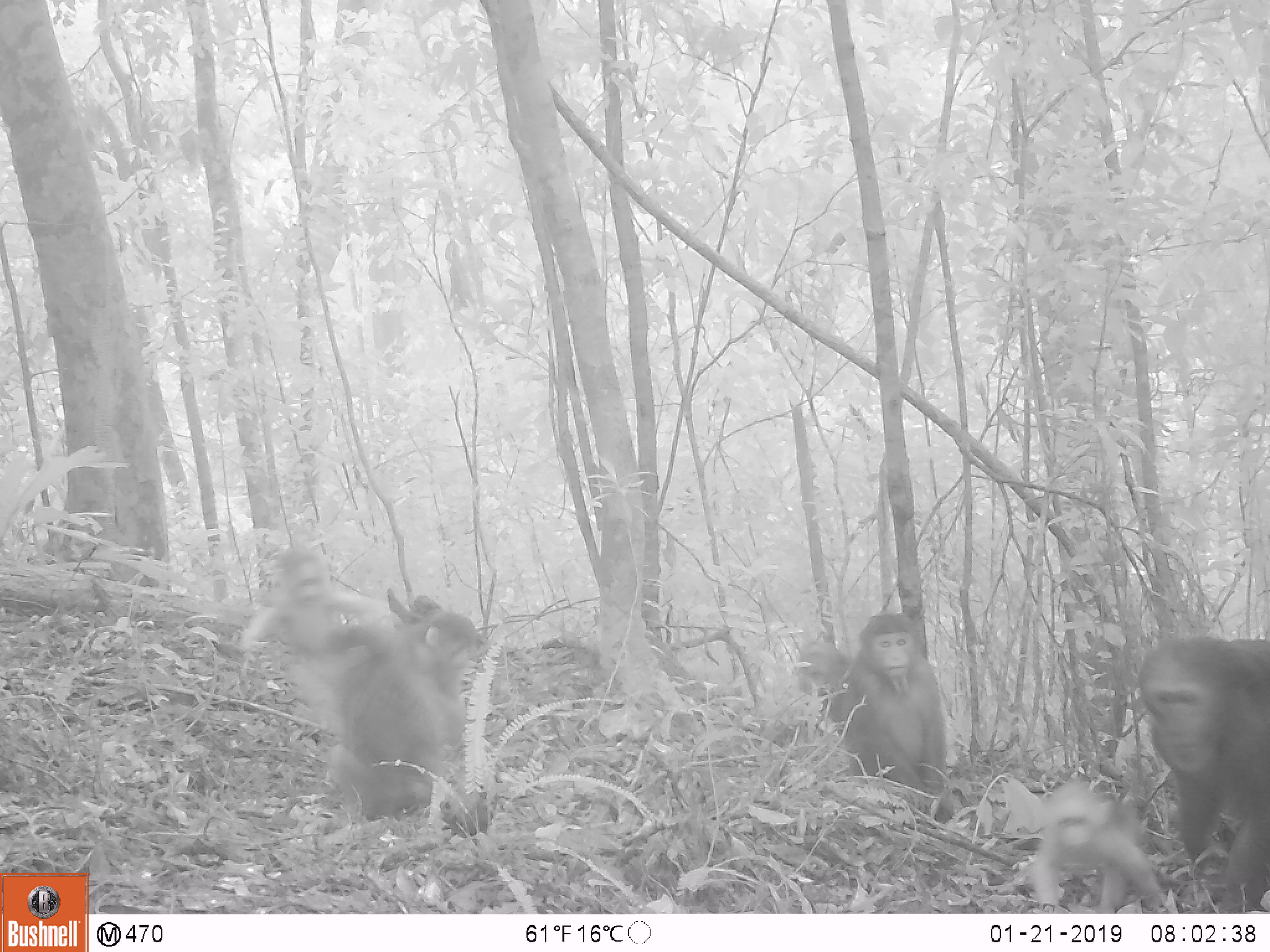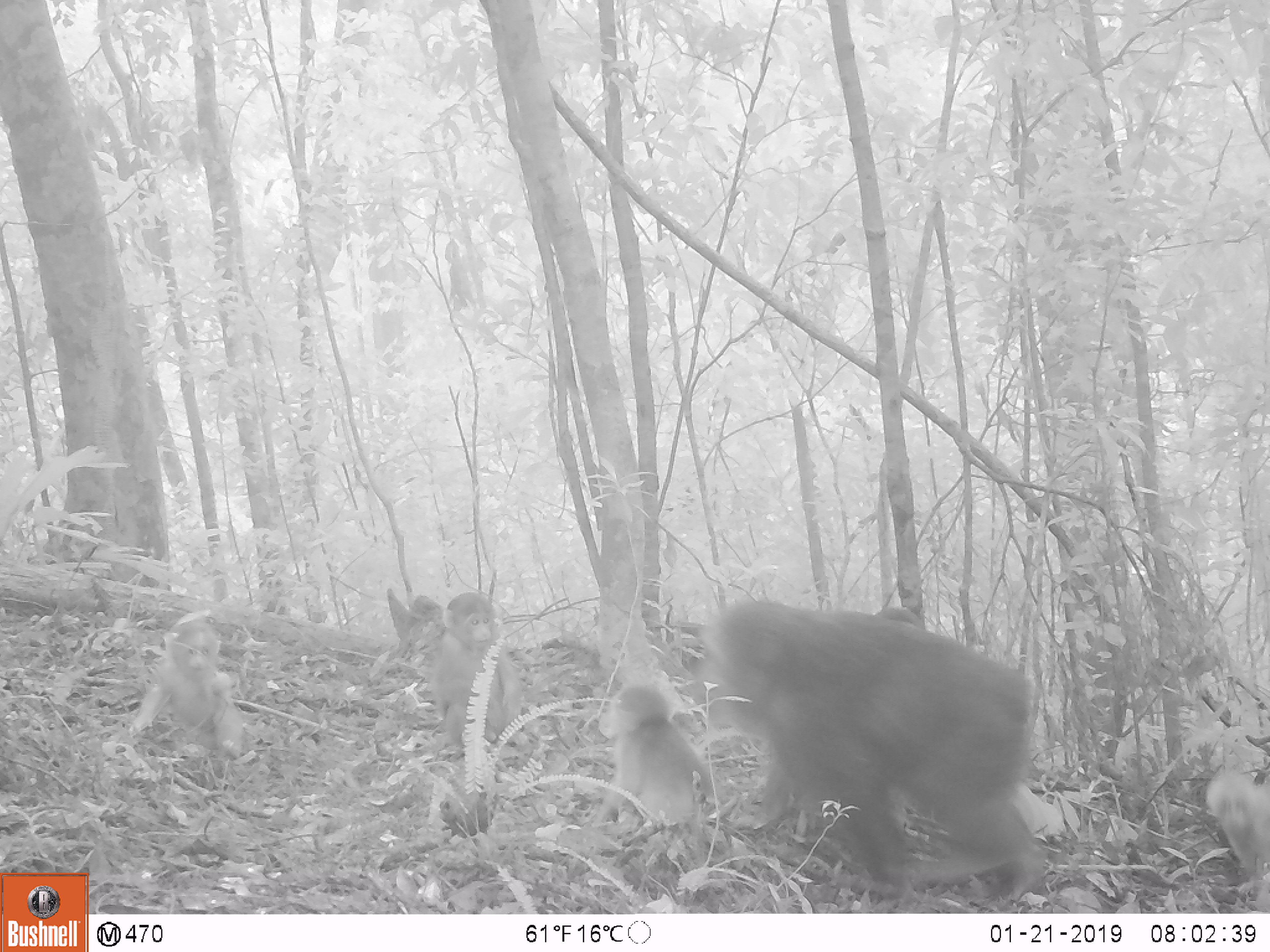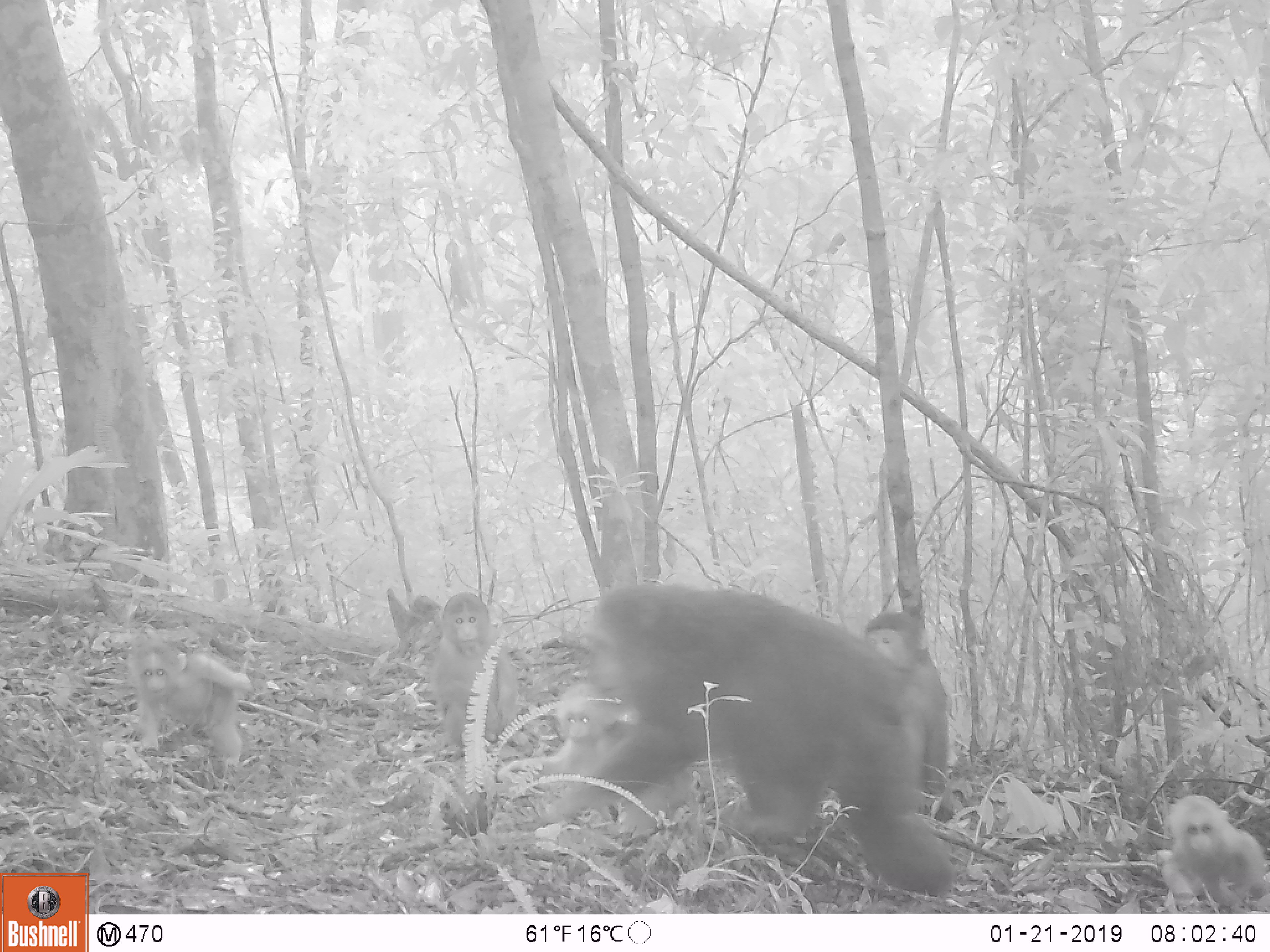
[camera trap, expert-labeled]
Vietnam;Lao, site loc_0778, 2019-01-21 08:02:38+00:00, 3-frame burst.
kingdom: Animalia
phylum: Chordata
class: Mammalia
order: Primates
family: Cercopithecidae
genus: Macaca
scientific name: Macaca arctoides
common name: stump-tailed macaque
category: stump tailed macaque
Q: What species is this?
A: Stump tailed macaque (stump-tailed macaque) (Macaca arctoides).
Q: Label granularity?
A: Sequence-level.